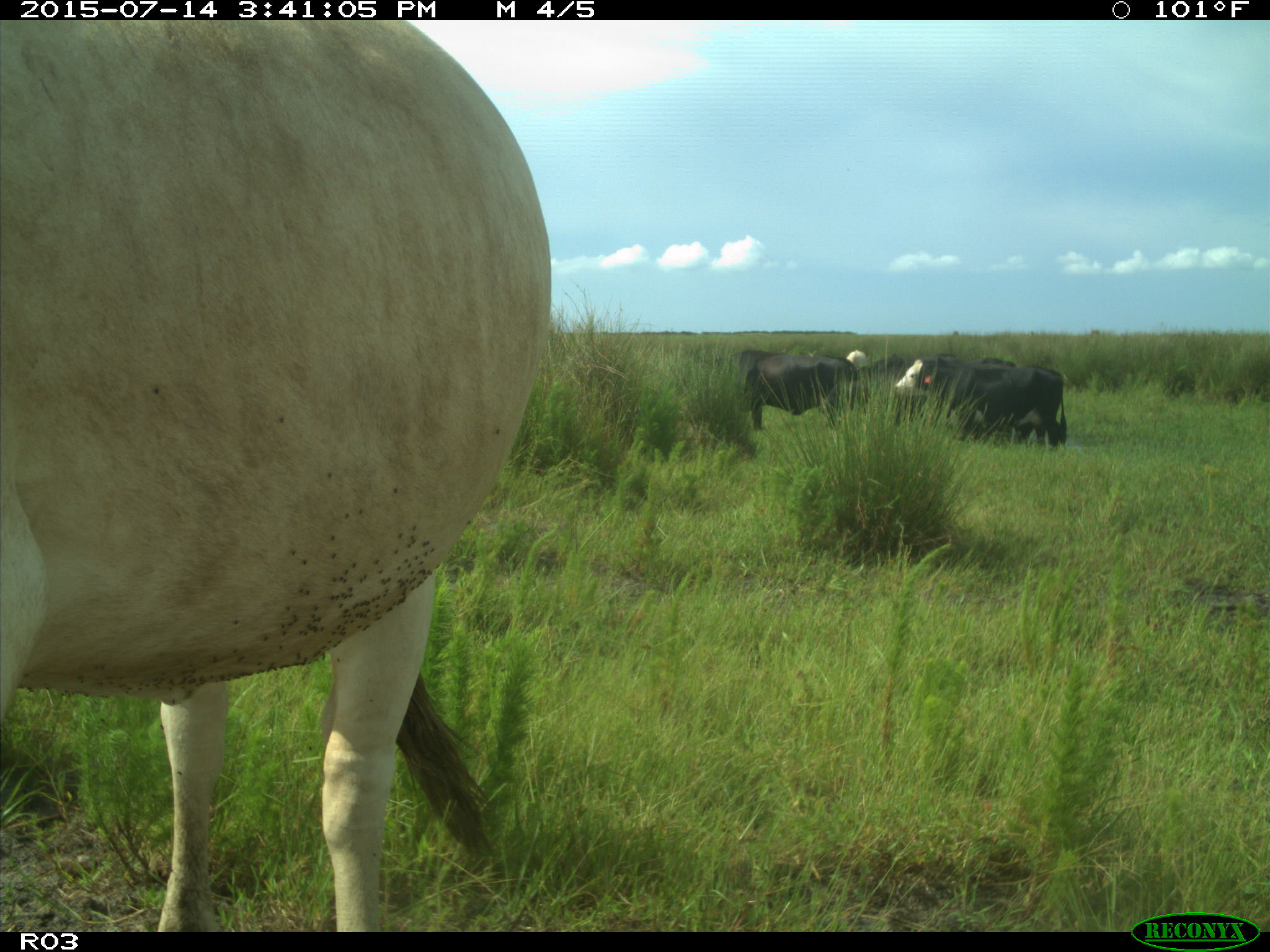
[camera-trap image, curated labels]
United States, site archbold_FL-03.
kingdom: Animalia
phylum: Chordata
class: Mammalia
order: Artiodactyla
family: Bovidae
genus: Bos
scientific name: Bos taurus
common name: domestic cow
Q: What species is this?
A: Bos taurus (domestic cow).